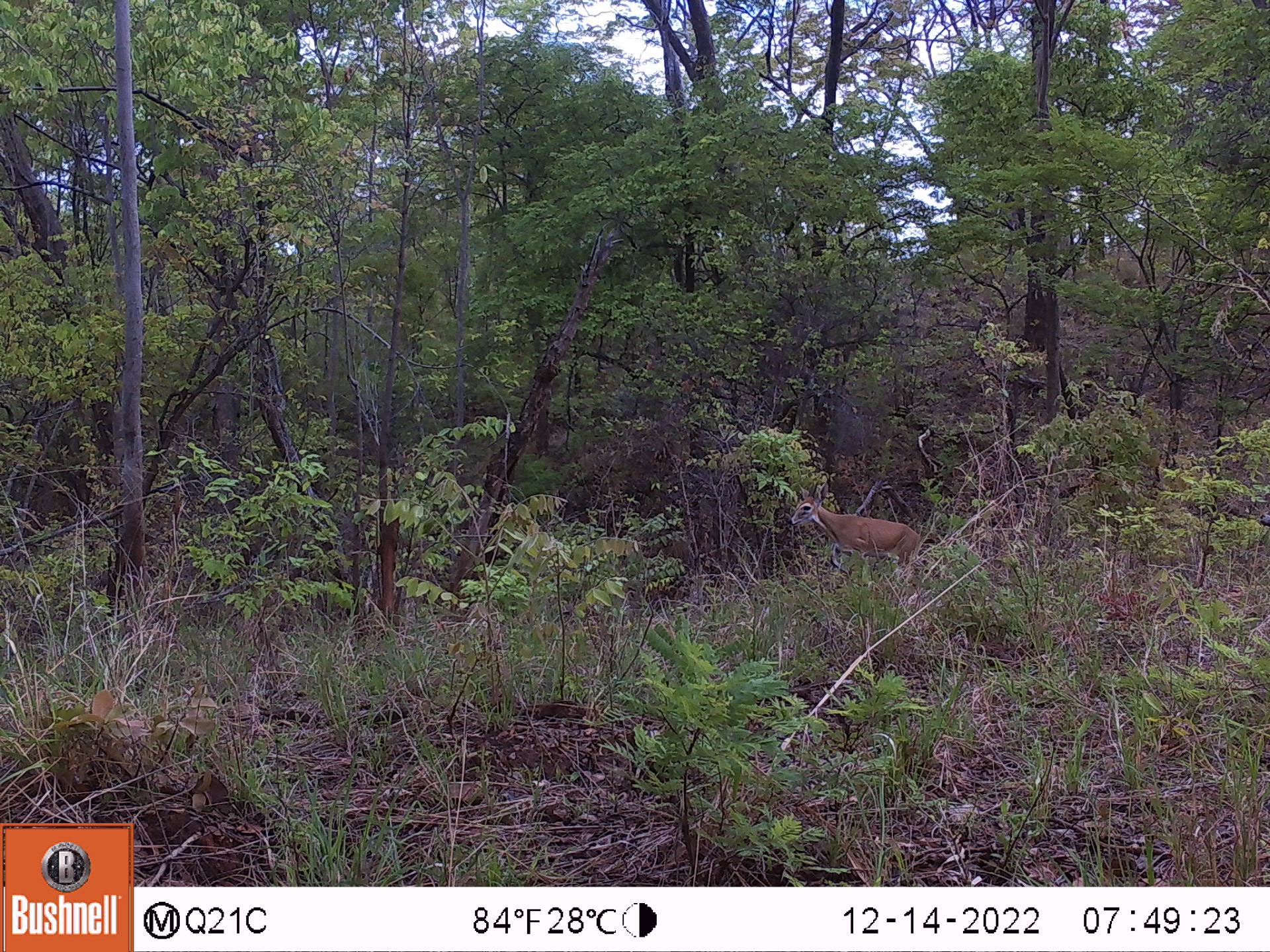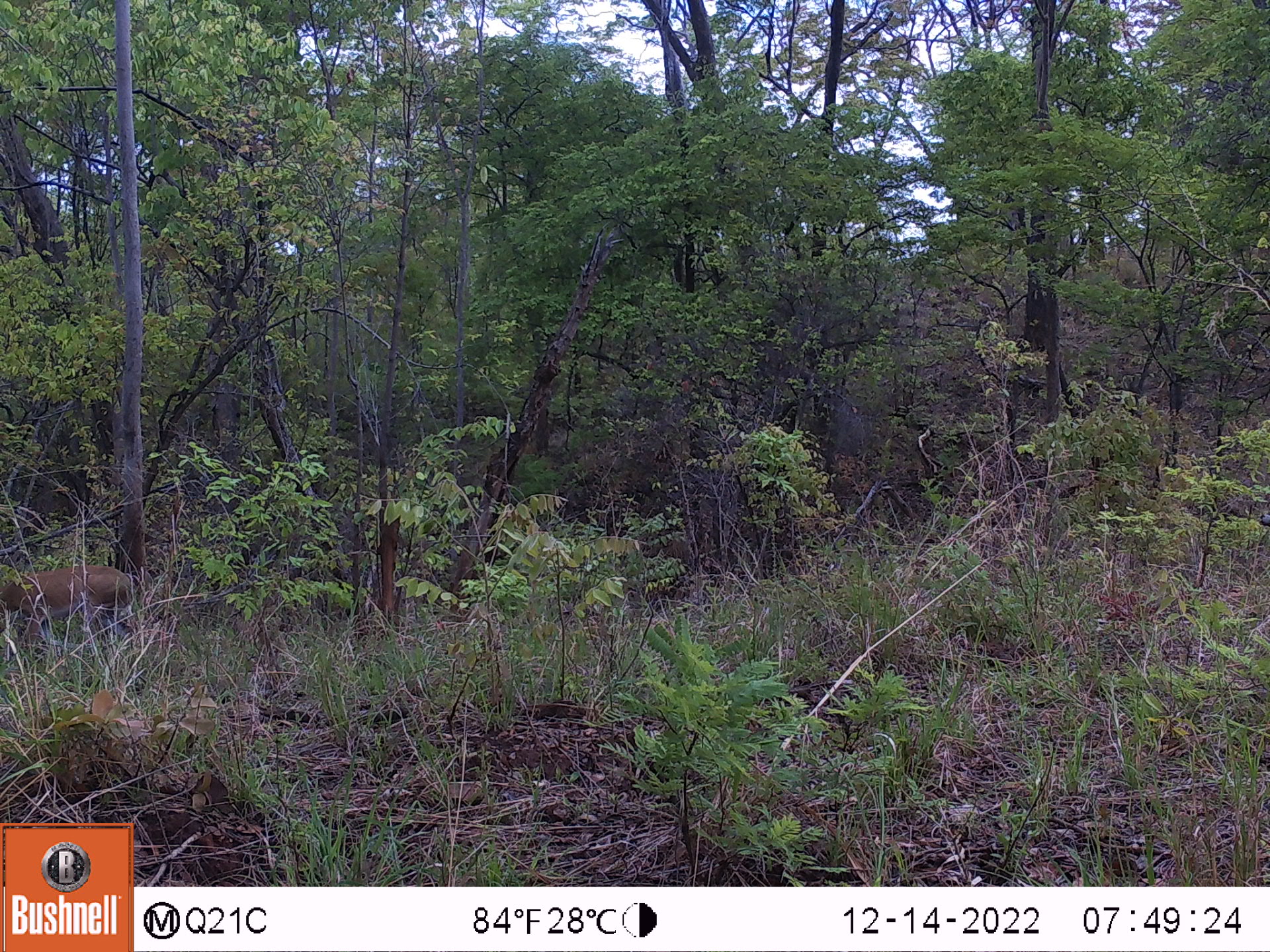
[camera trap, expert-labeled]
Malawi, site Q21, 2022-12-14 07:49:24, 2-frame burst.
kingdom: Animalia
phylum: Chordata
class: Mammalia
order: Artiodactyla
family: Bovidae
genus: Sylvicapra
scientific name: Sylvicapra grimmia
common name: common duiker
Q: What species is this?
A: Common duiker (Sylvicapra grimmia).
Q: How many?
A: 1.